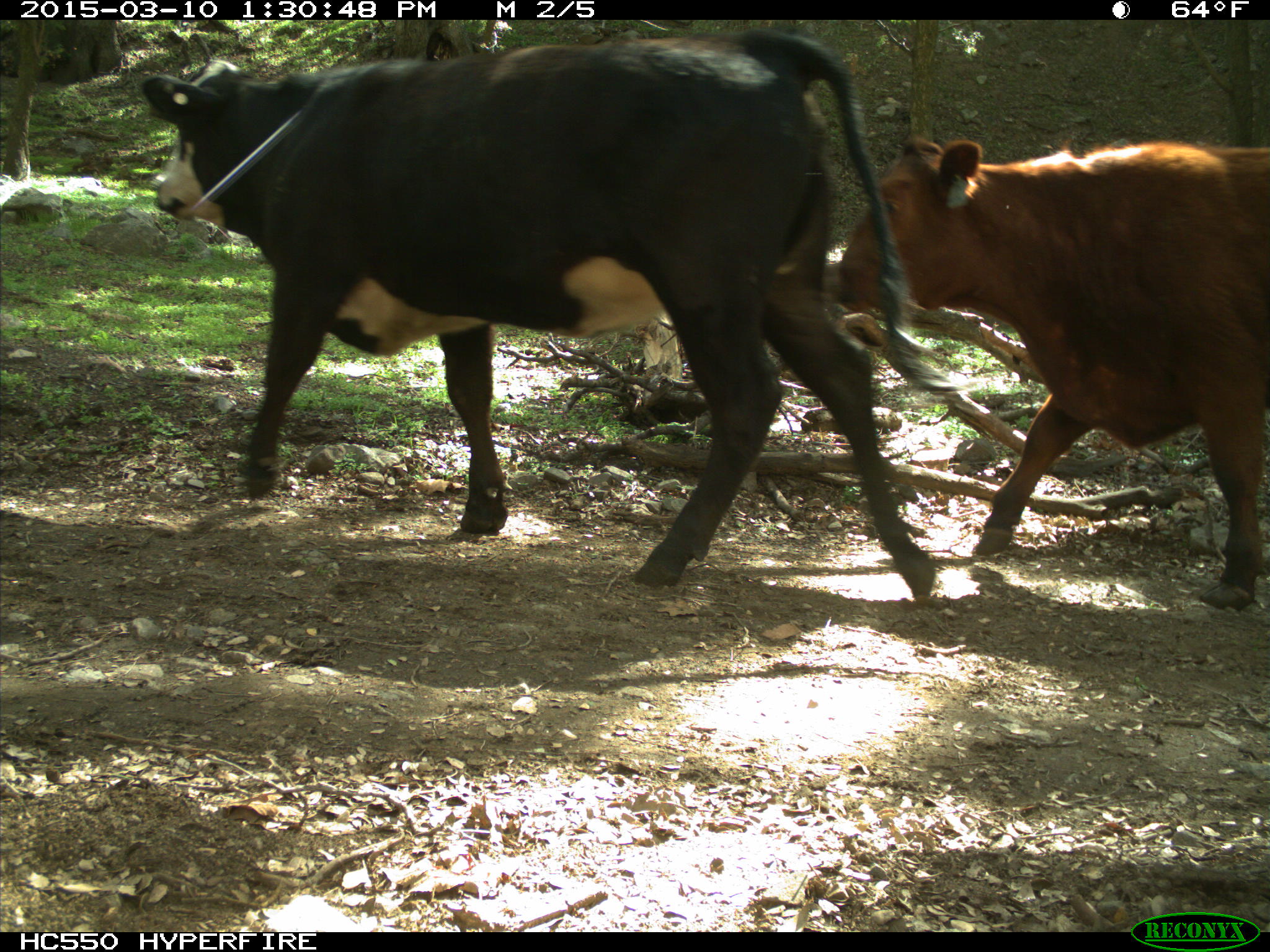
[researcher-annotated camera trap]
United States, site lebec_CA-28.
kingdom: Animalia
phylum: Chordata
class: Mammalia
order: Artiodactyla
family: Bovidae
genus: Bos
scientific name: Bos taurus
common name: domestic cow